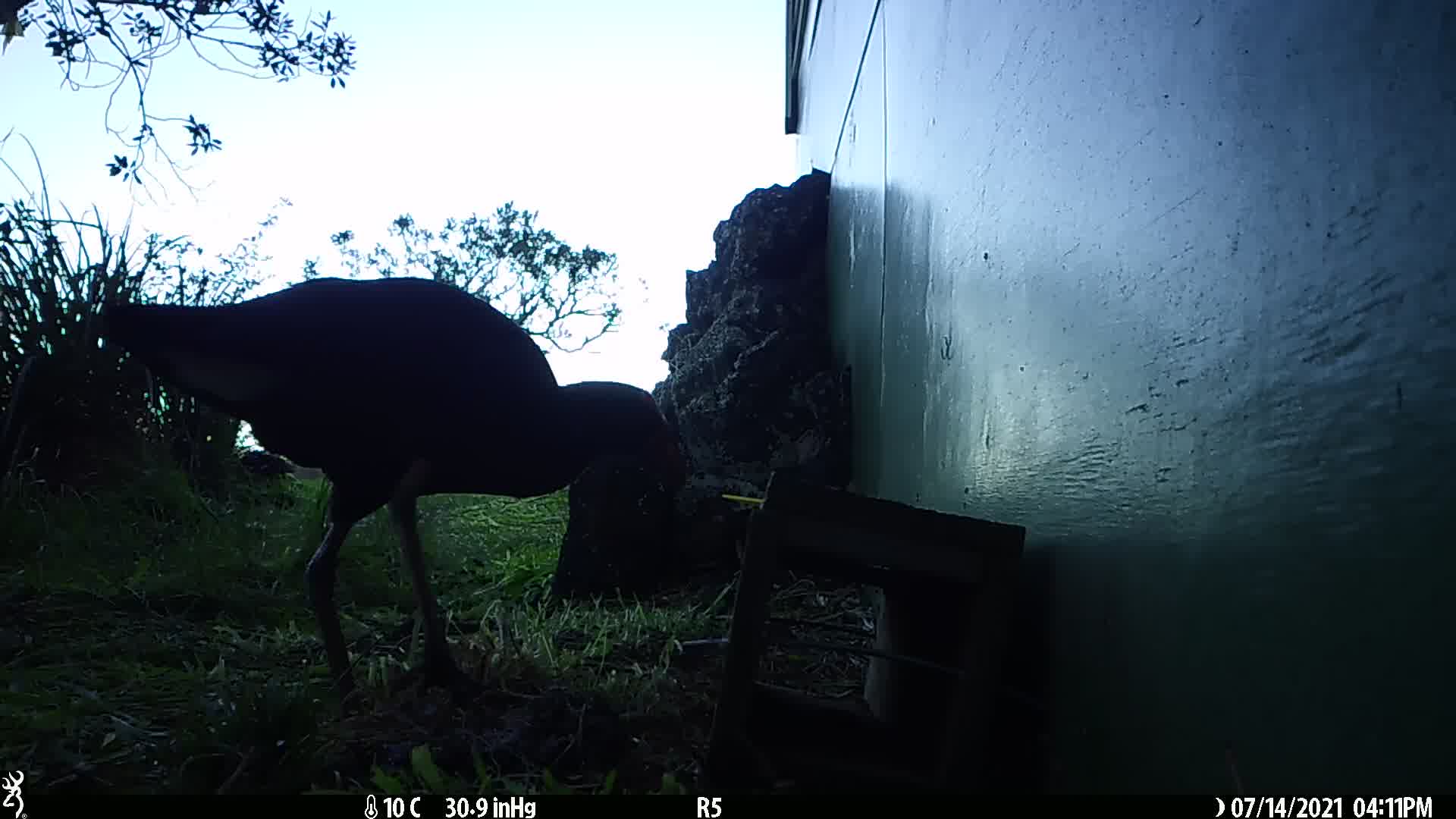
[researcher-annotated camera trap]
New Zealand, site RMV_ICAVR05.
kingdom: Animalia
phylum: Chordata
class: Aves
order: Gruiformes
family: Rallidae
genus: Porphyrio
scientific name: Porphyrio melanotus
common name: australasian swamphen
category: pukeko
Pukeko (australasian swamphen) (Porphyrio melanotus).